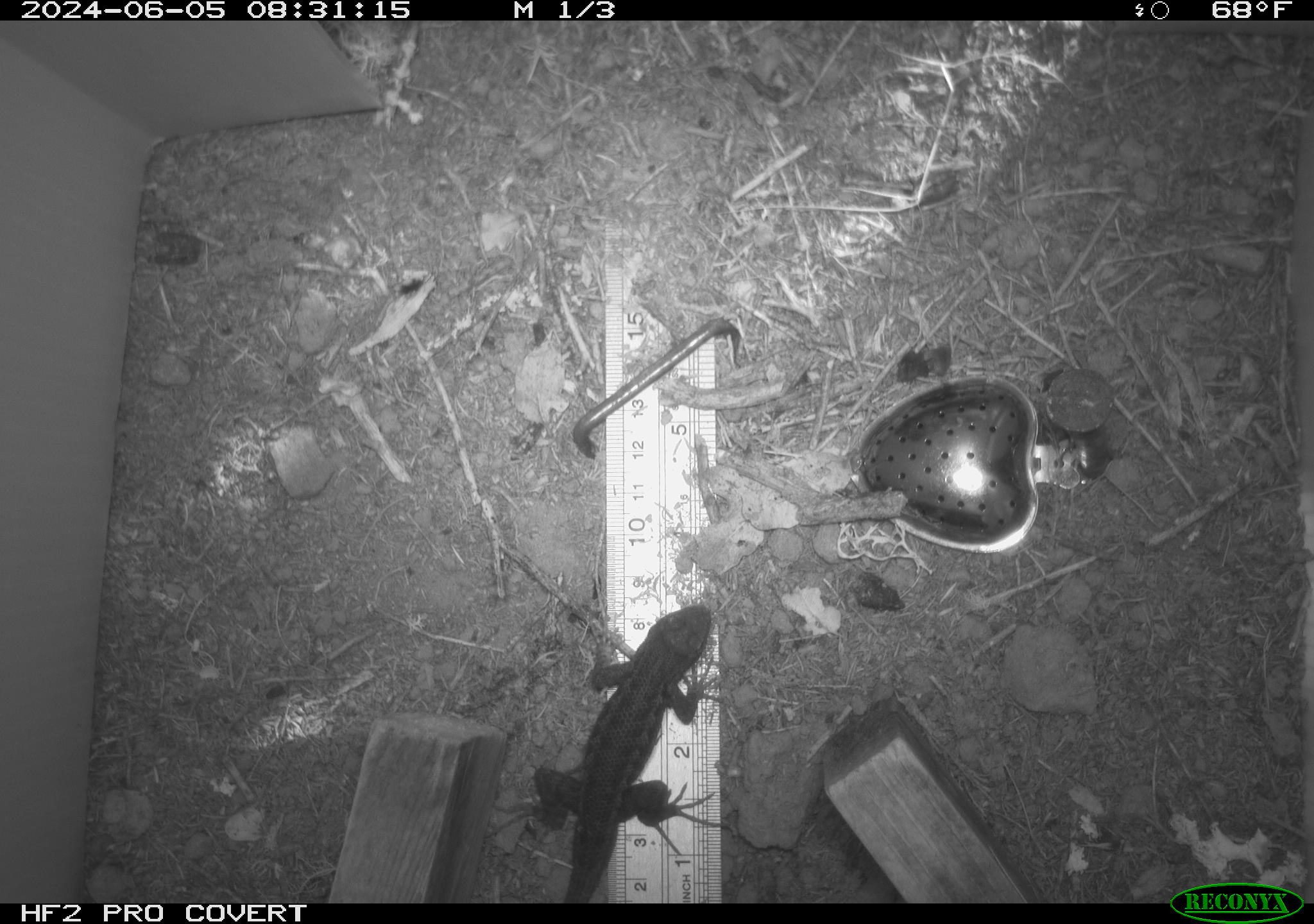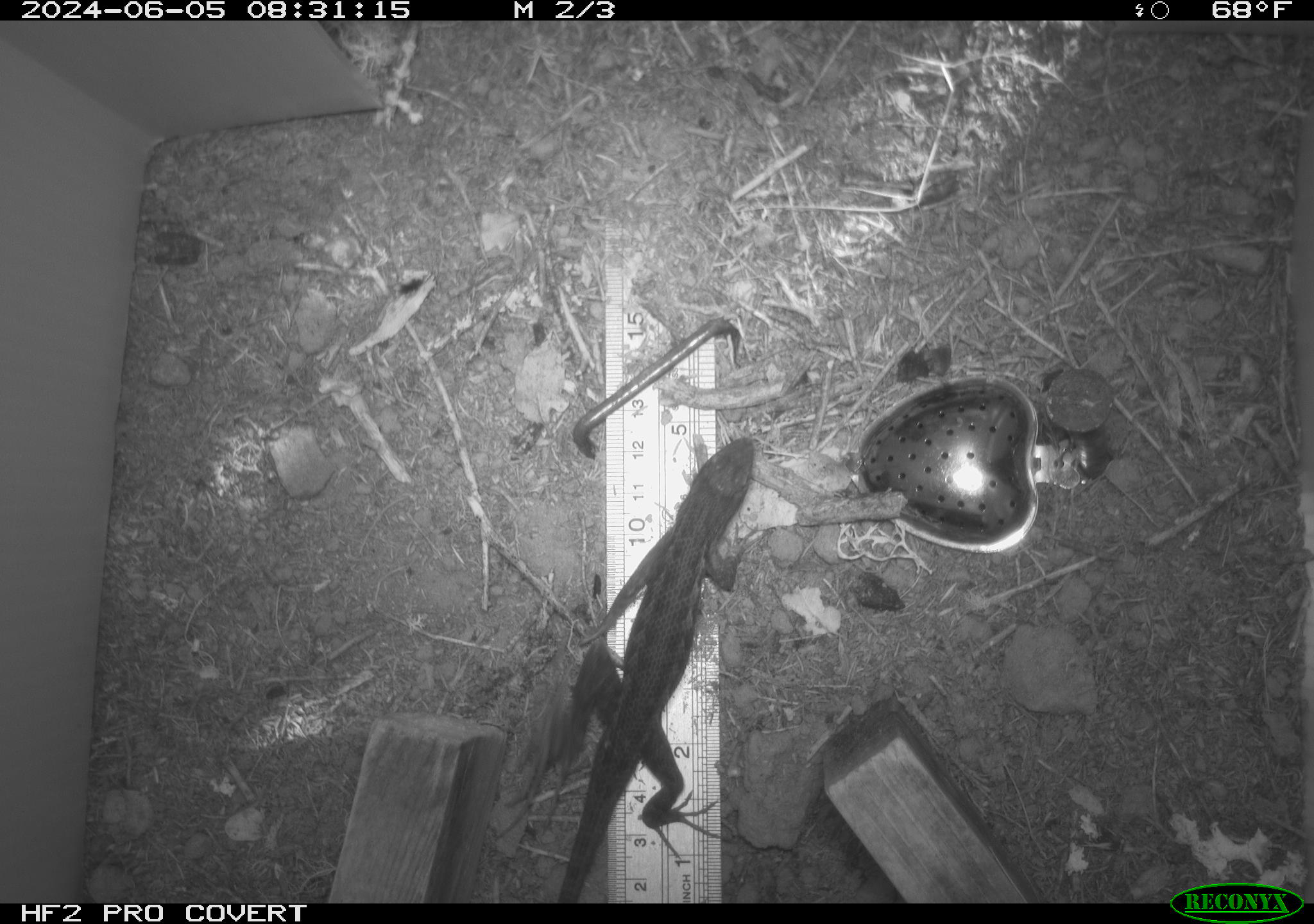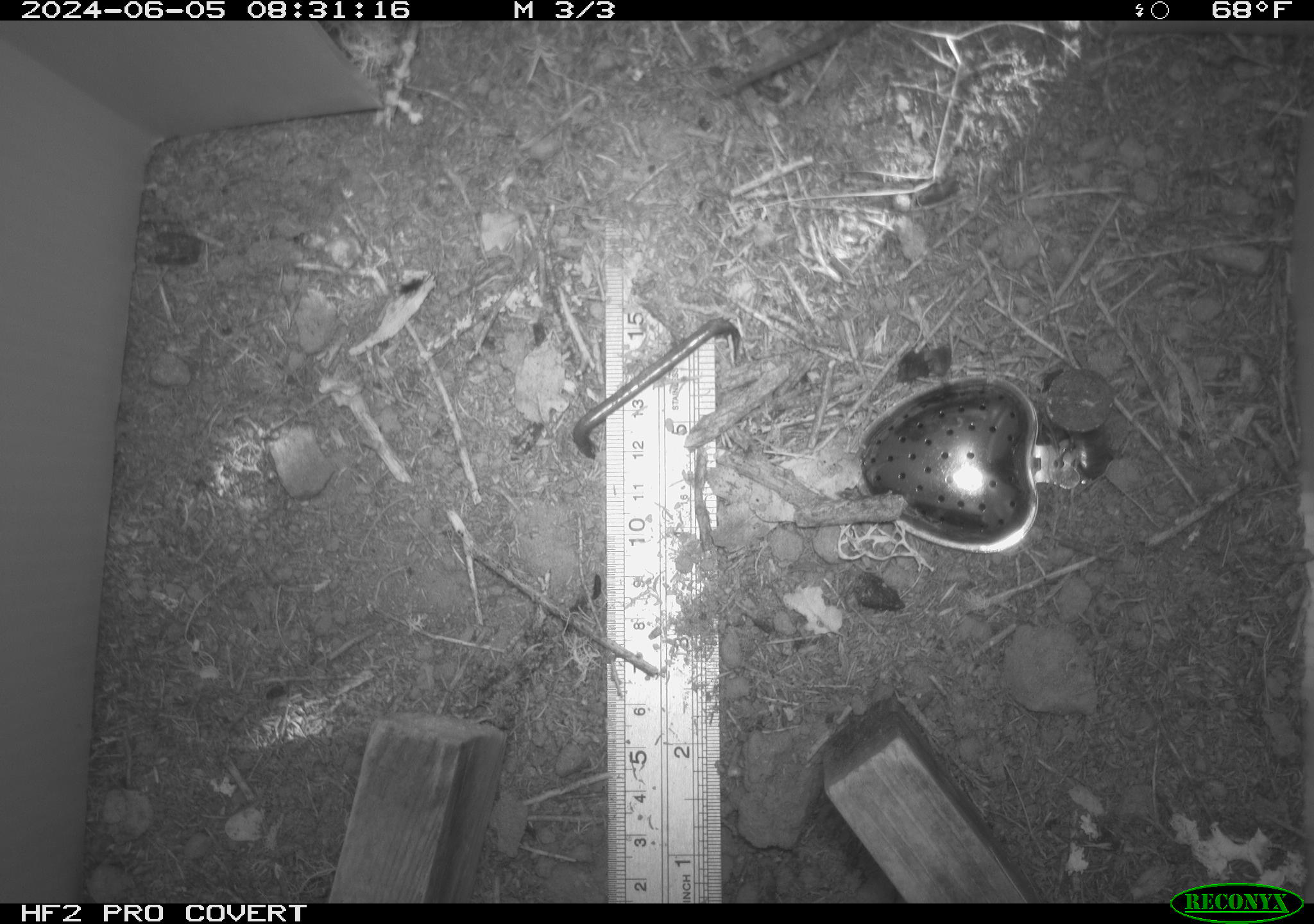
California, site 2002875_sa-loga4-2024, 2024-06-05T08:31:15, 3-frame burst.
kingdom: Animalia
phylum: Chordata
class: Reptilia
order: Squamata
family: Phrynosomatidae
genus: Sceloporus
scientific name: Sceloporus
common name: spiny lizards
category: sceloporus species